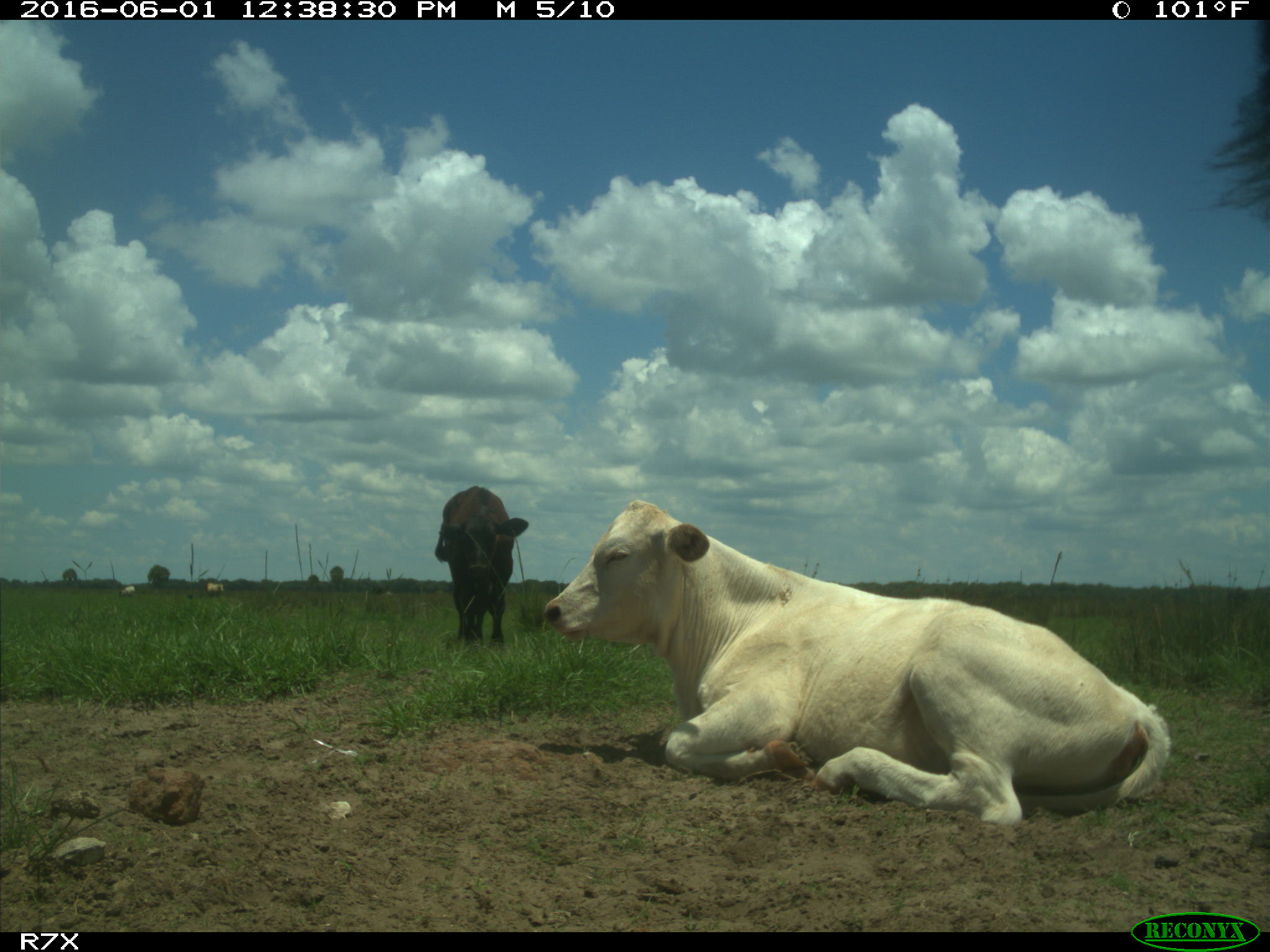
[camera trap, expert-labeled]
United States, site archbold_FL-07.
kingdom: Animalia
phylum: Chordata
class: Mammalia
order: Artiodactyla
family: Bovidae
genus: Bos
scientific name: Bos taurus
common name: domestic cow